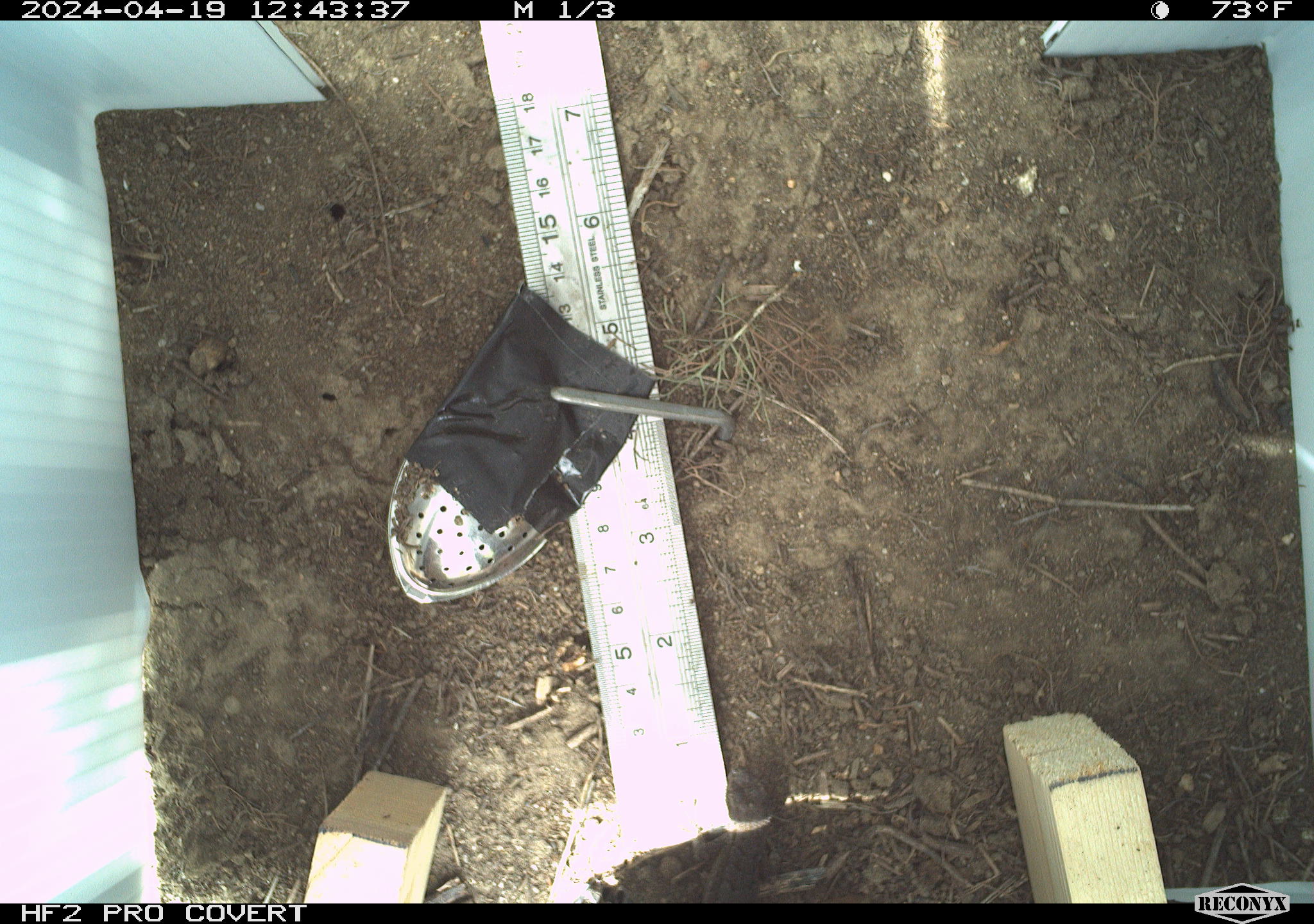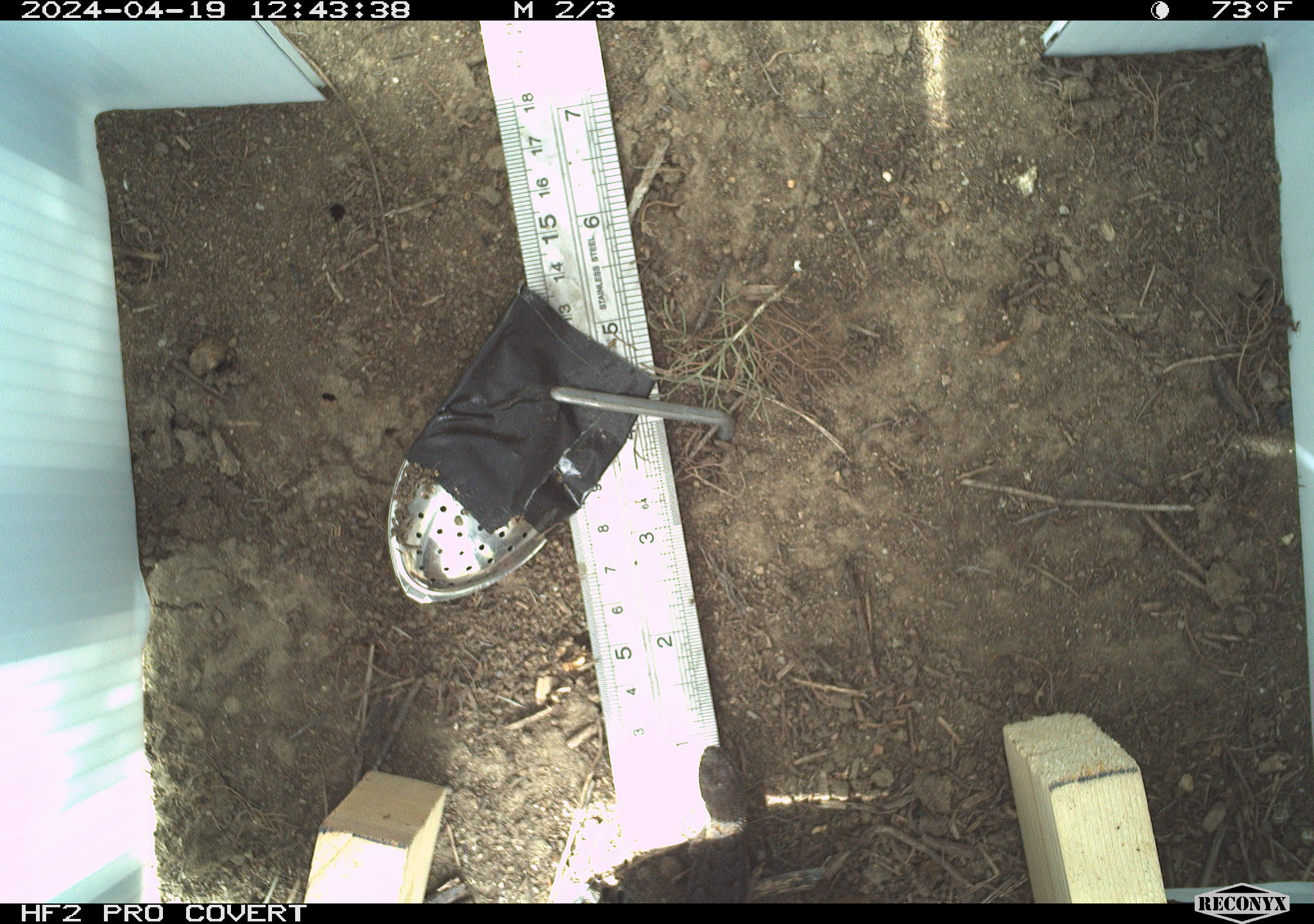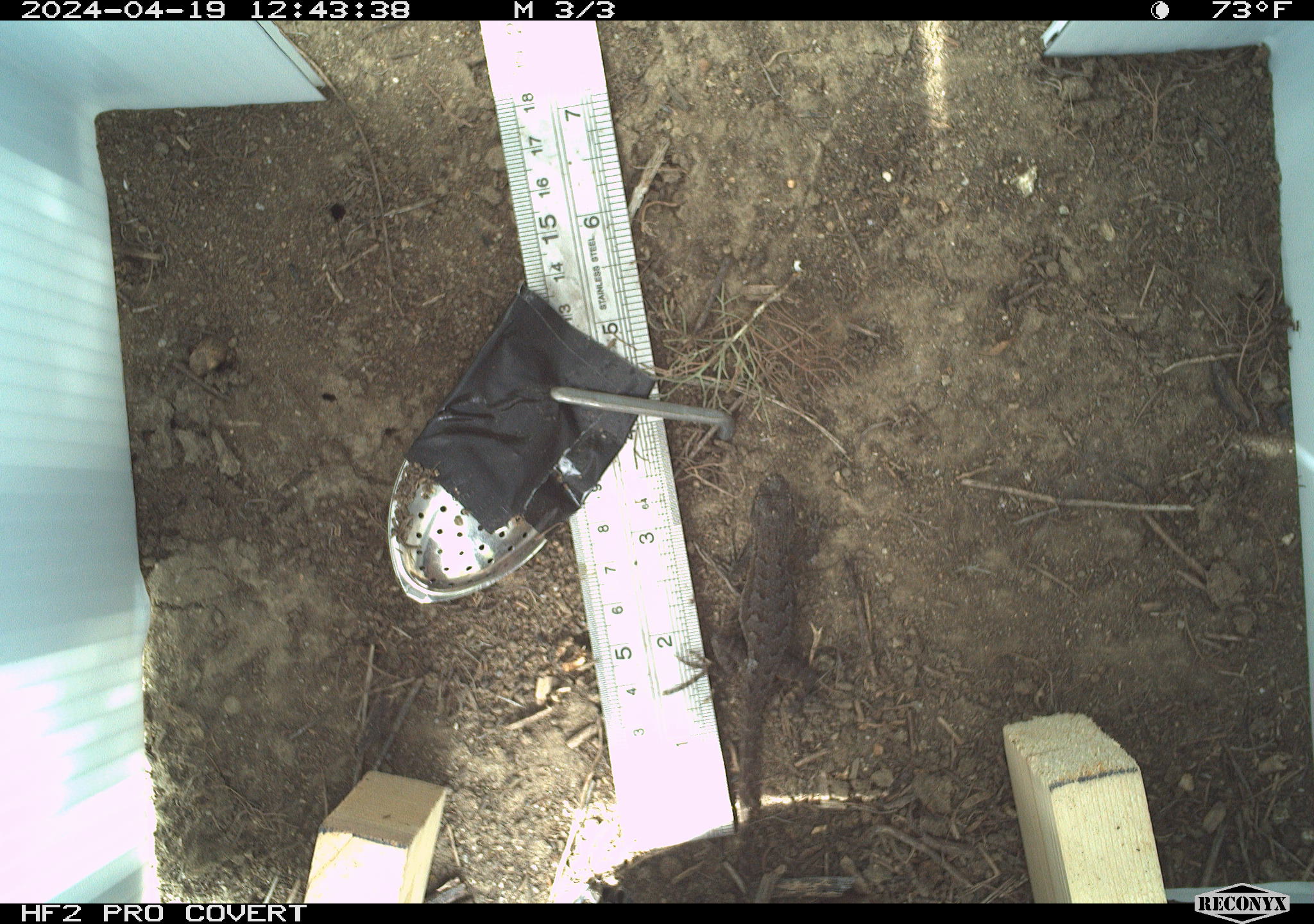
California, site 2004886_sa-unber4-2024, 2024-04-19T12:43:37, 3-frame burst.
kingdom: Animalia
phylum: Chordata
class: Reptilia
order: Squamata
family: Phrynosomatidae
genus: Sceloporus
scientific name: Sceloporus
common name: spiny lizards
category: sceloporus species